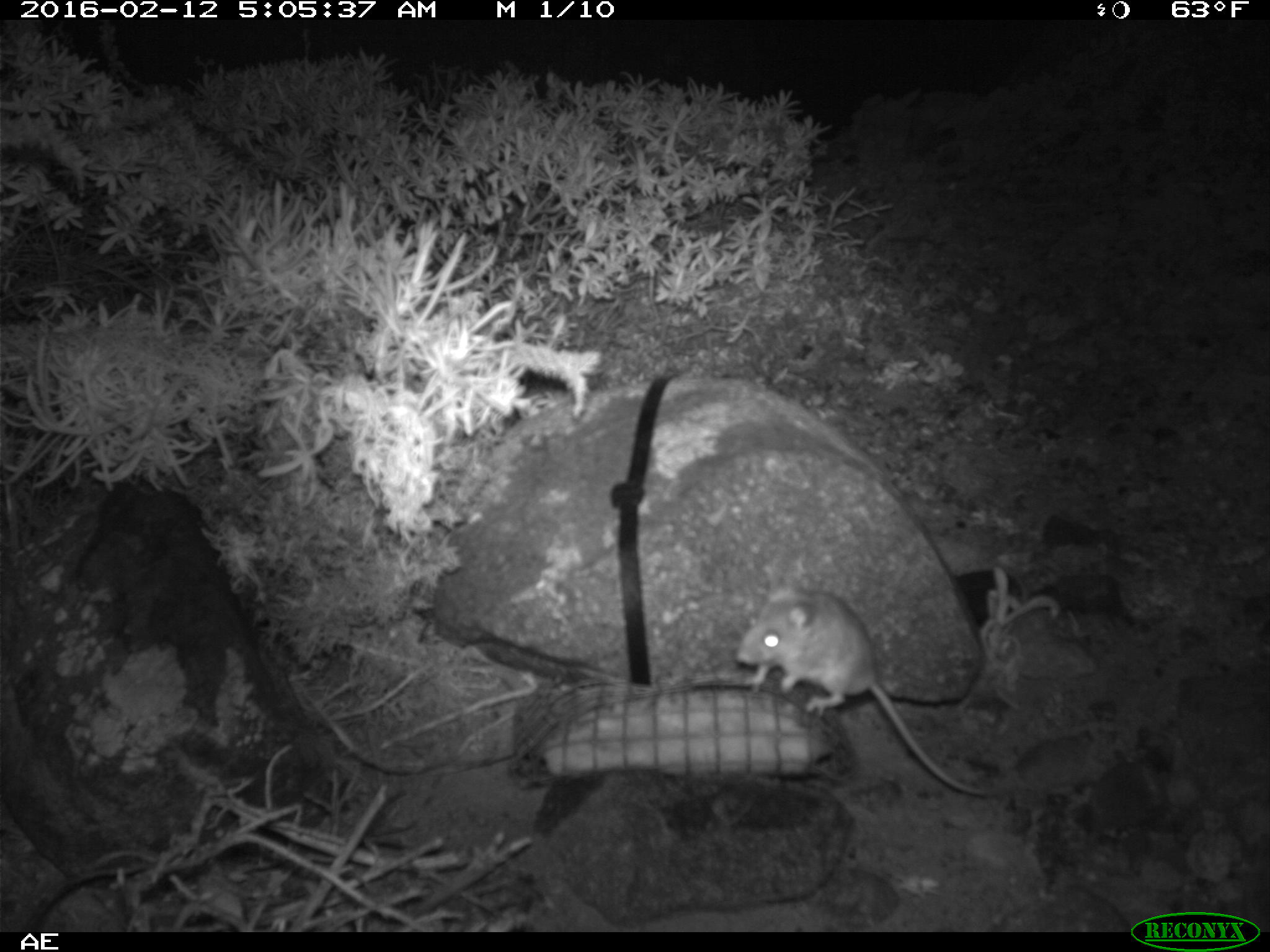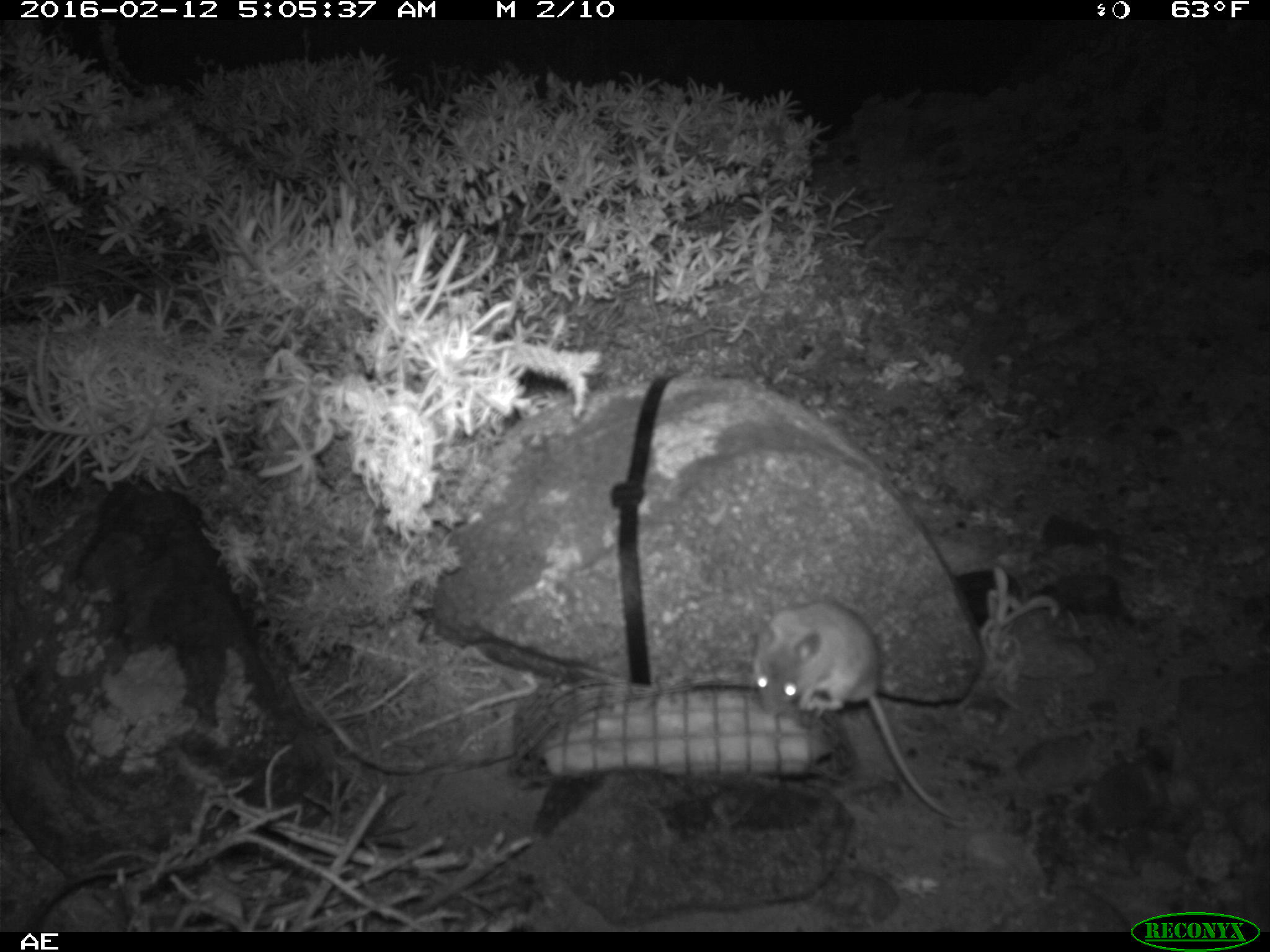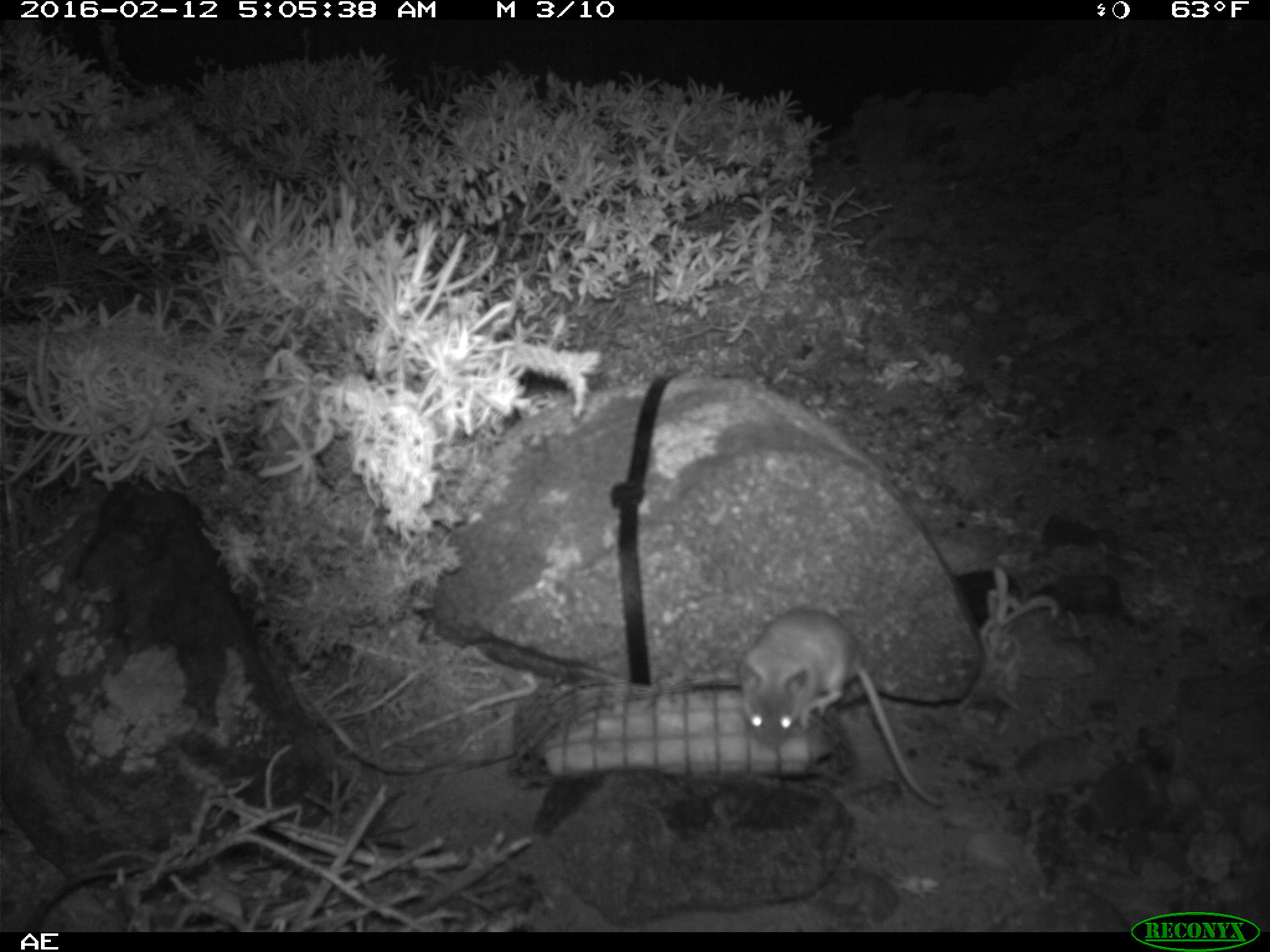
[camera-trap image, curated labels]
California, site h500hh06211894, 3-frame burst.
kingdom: Animalia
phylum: Chordata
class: Mammalia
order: Rodentia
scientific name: Rodentia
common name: rodent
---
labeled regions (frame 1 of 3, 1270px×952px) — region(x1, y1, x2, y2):
rodent: region(734, 575, 1000, 798)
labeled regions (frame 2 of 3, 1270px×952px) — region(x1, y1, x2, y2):
rodent: region(751, 597, 966, 823)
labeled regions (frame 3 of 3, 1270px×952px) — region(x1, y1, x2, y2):
rodent: region(739, 606, 946, 803)